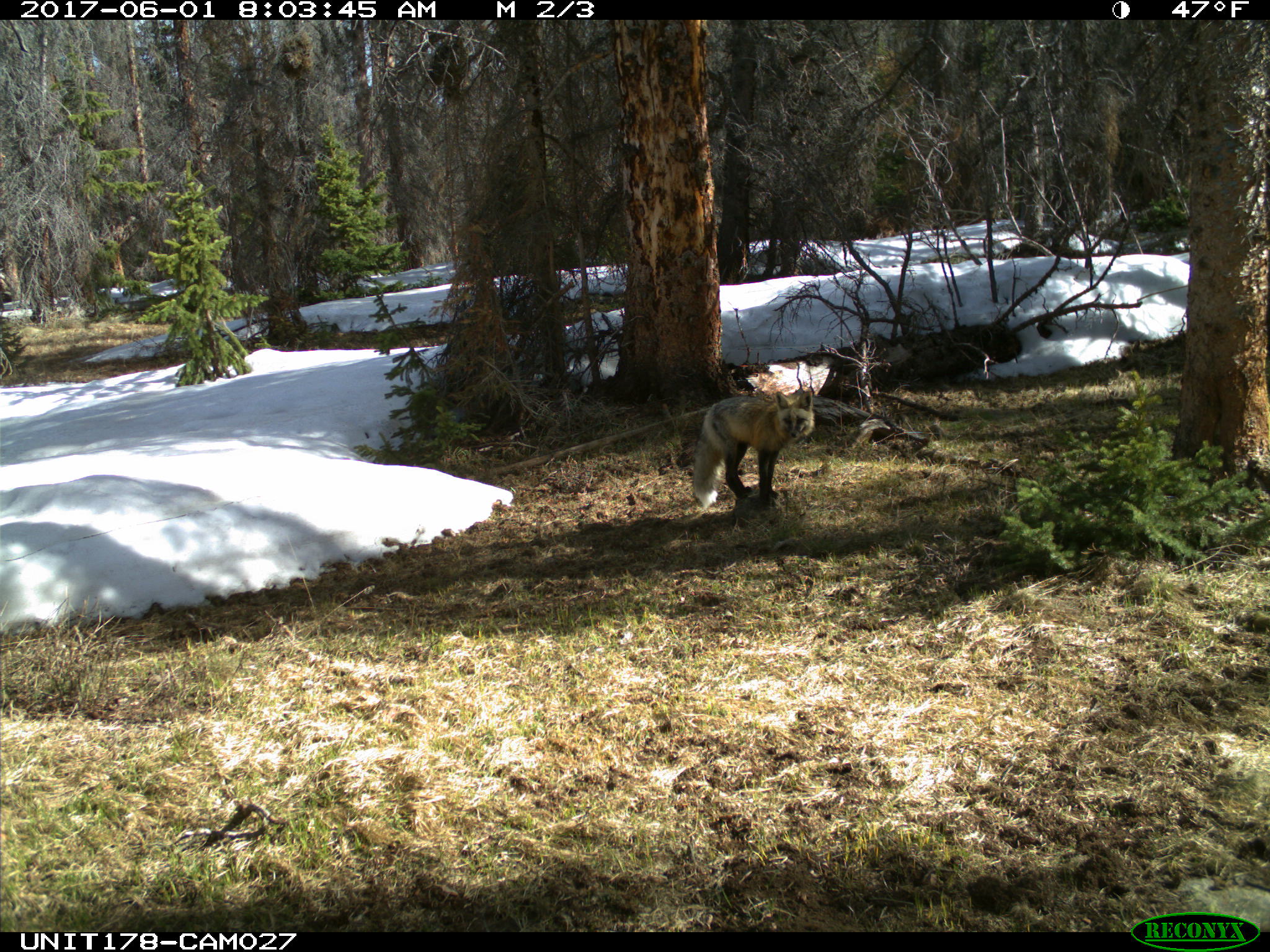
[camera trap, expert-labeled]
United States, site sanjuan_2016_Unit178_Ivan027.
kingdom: Animalia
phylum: Chordata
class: Mammalia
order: Carnivora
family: Canidae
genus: Vulpes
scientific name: Vulpes vulpes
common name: red fox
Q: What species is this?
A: Vulpes vulpes (red fox).